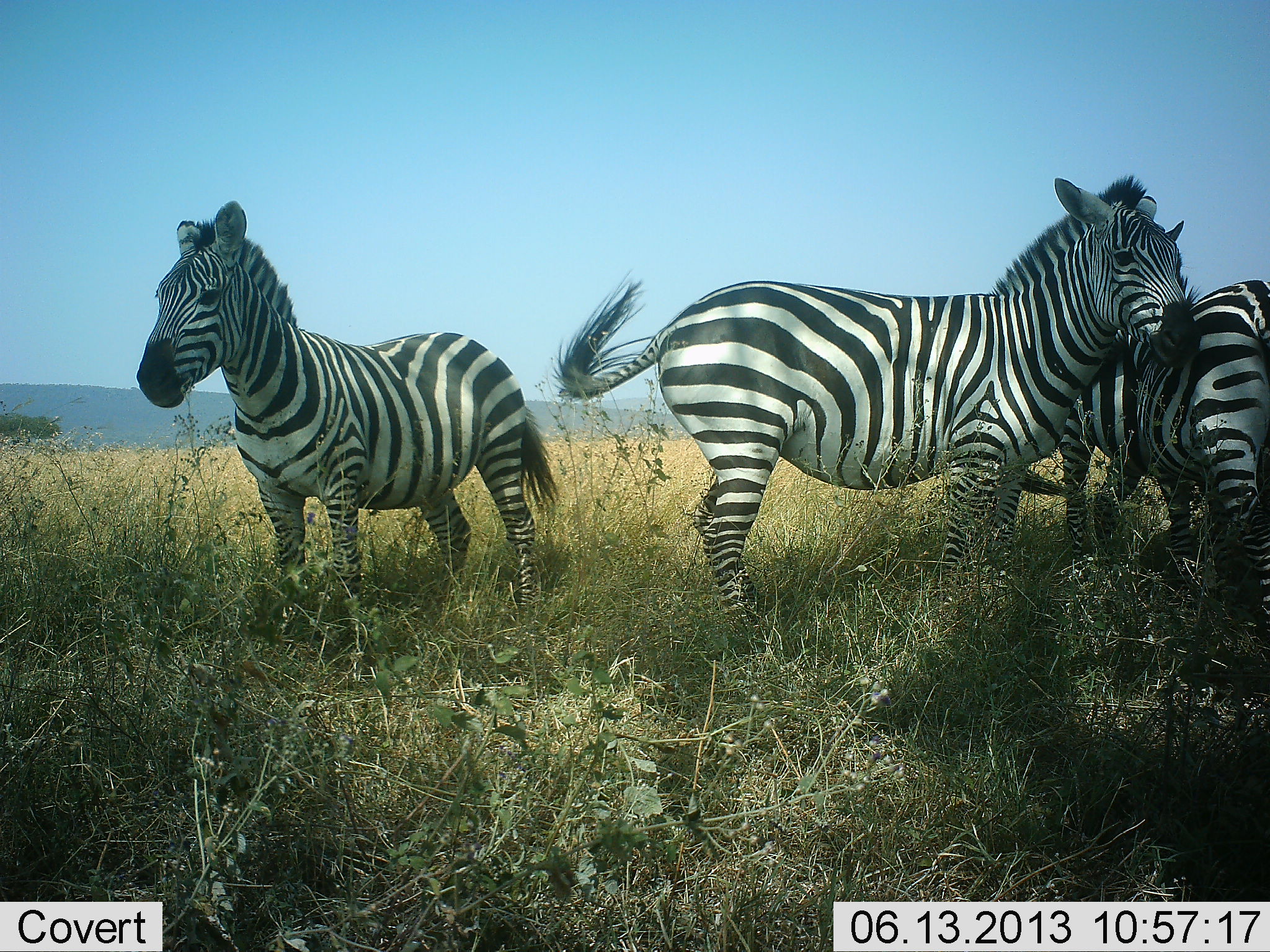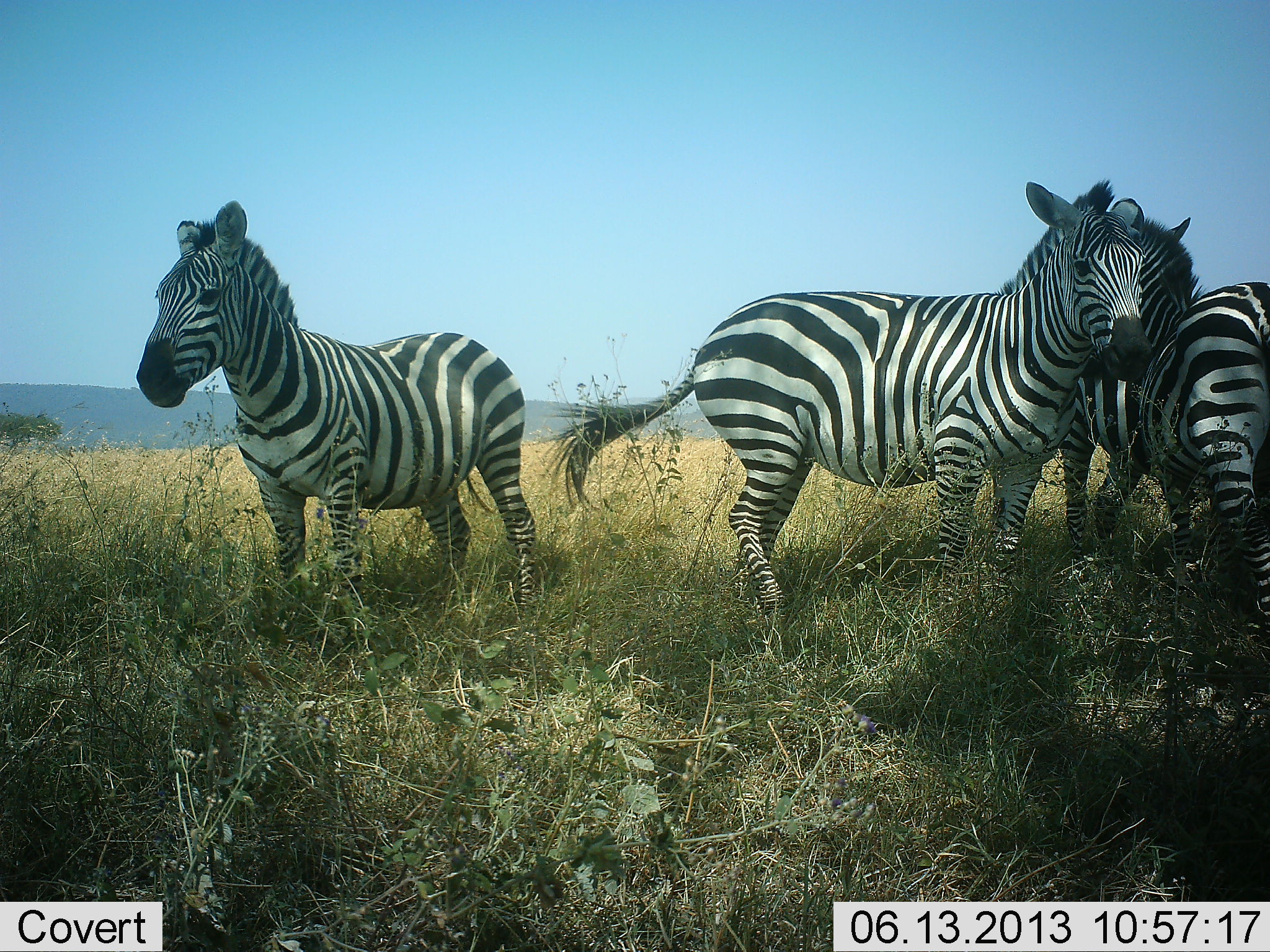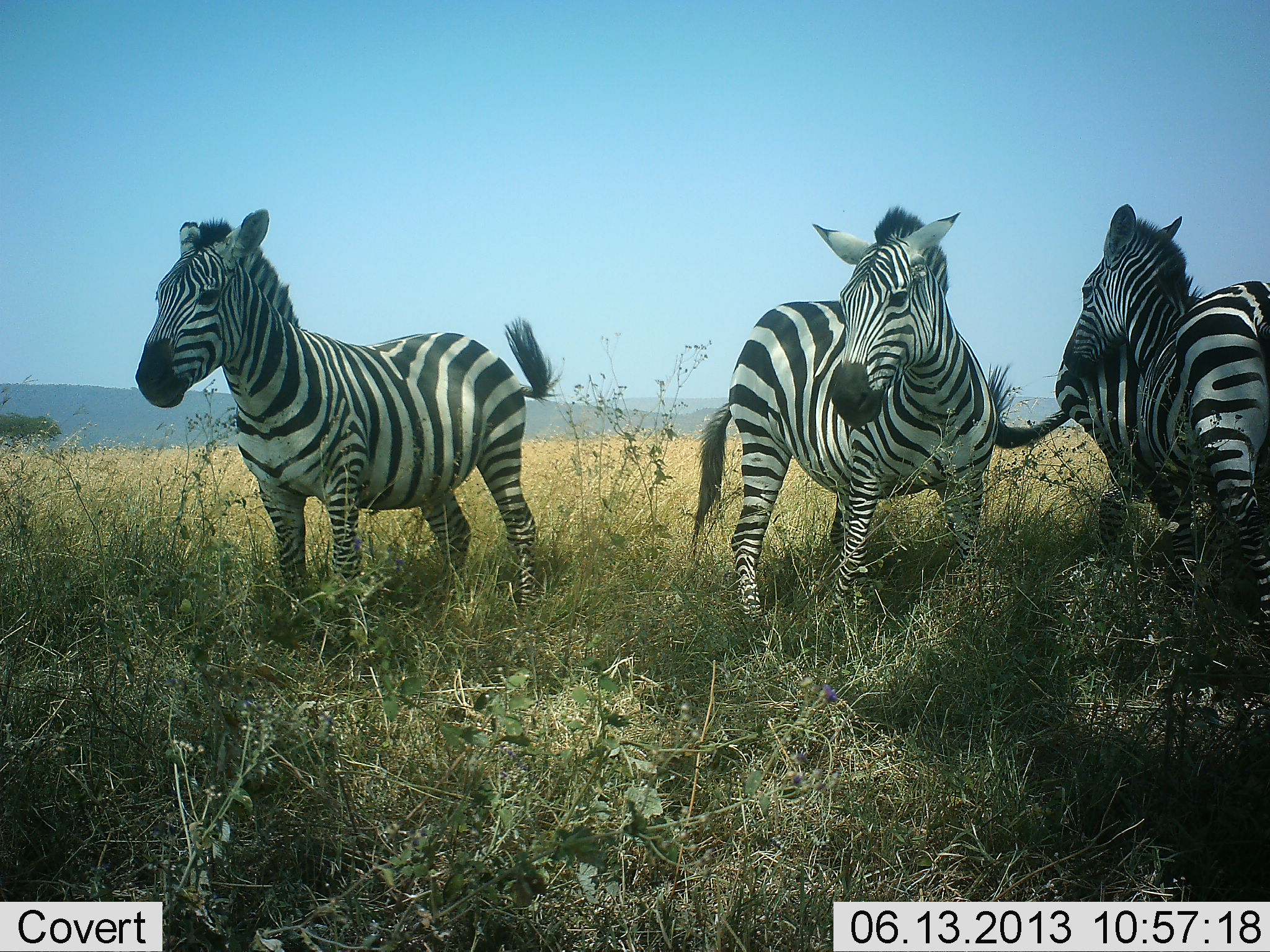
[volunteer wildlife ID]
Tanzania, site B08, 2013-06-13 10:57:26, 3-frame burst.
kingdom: Animalia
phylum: Chordata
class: Mammalia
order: Perissodactyla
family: Equidae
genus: Equus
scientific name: Equus quagga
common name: plains zebra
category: zebra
Zebra (plains zebra) (Equus quagga), count 4. Behavior (volunteer vote fractions): standing 85%, resting 0%, moving 35%, interacting 35%. Young present (vote fraction): 0%. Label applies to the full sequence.